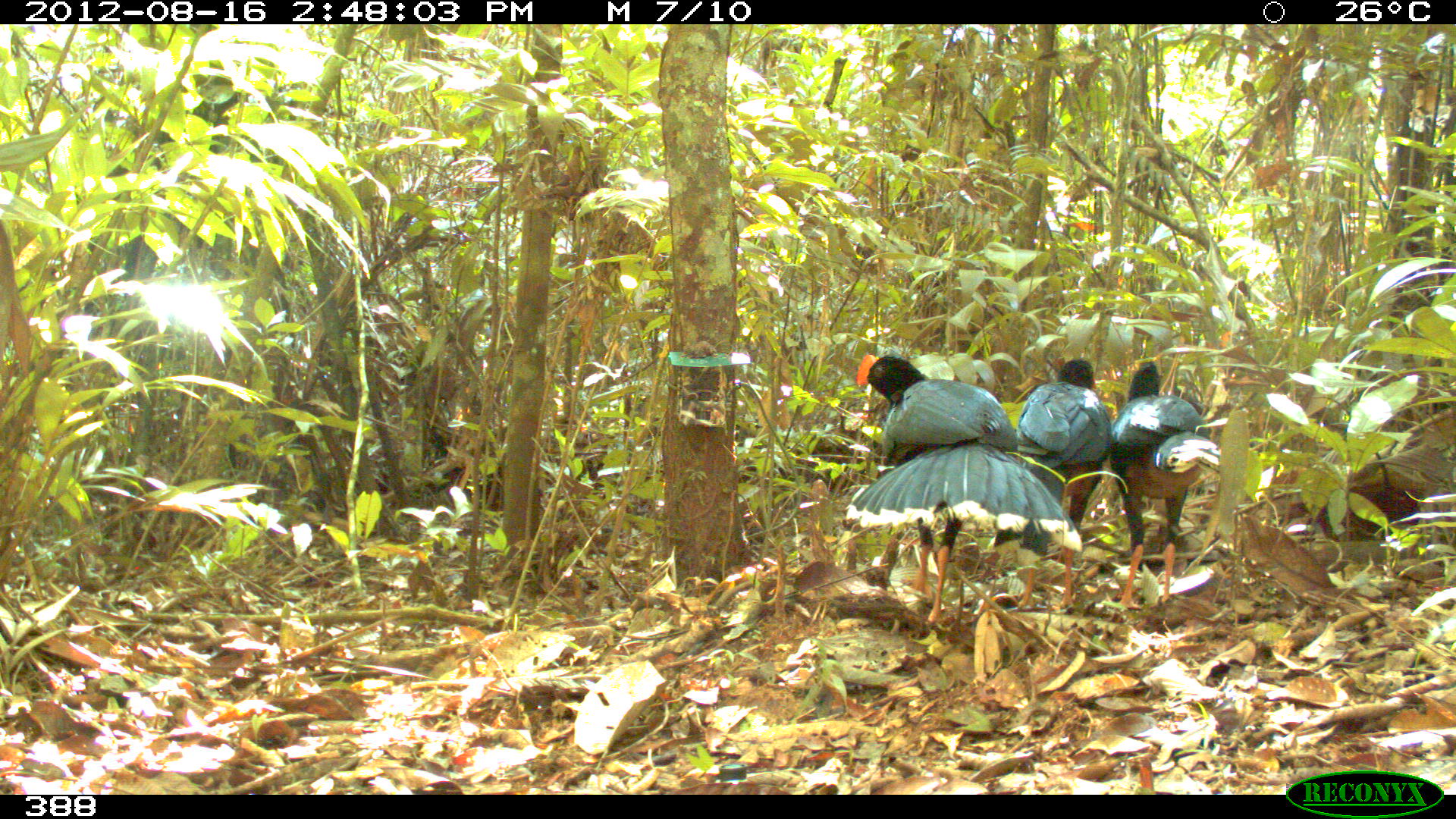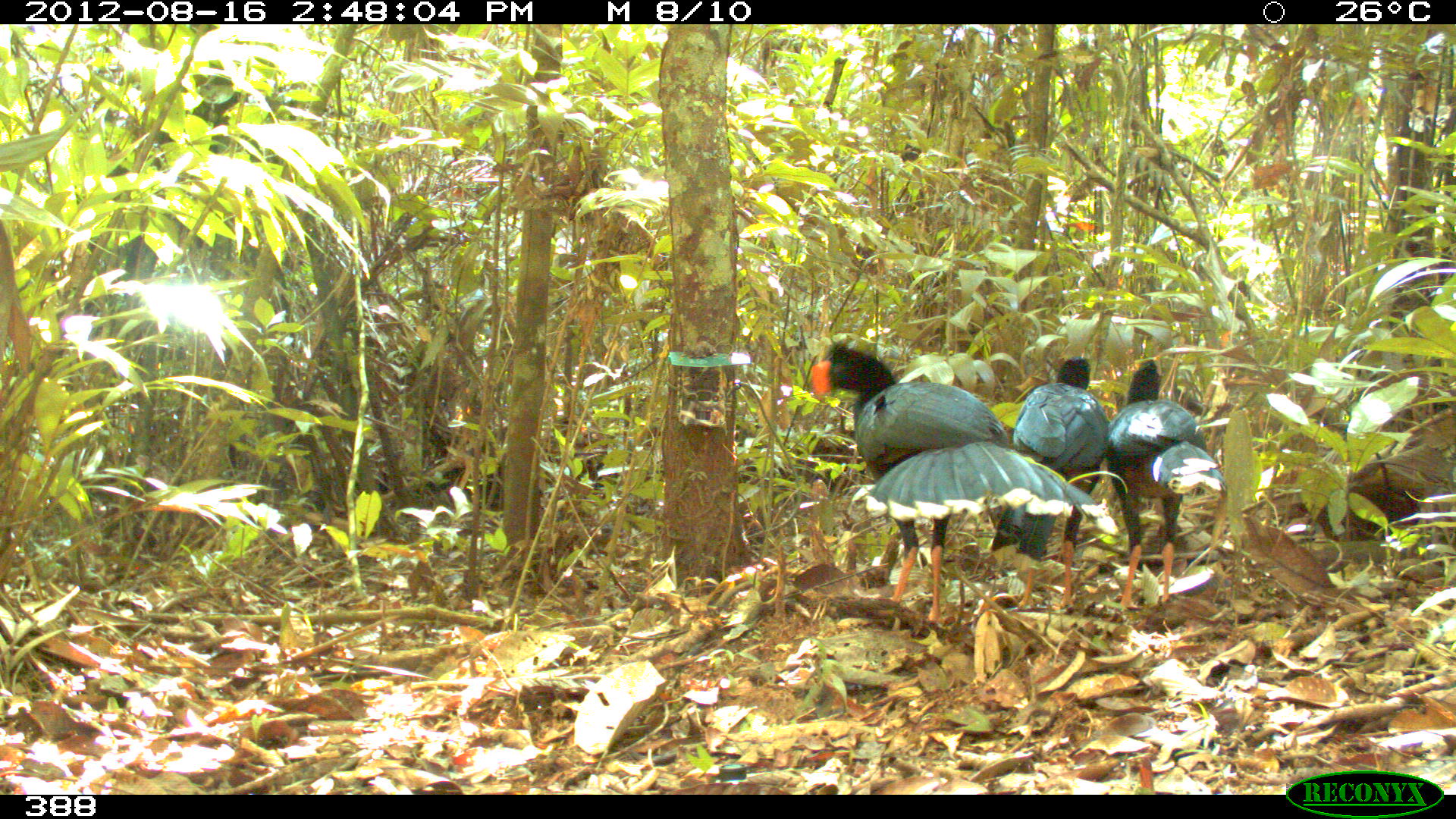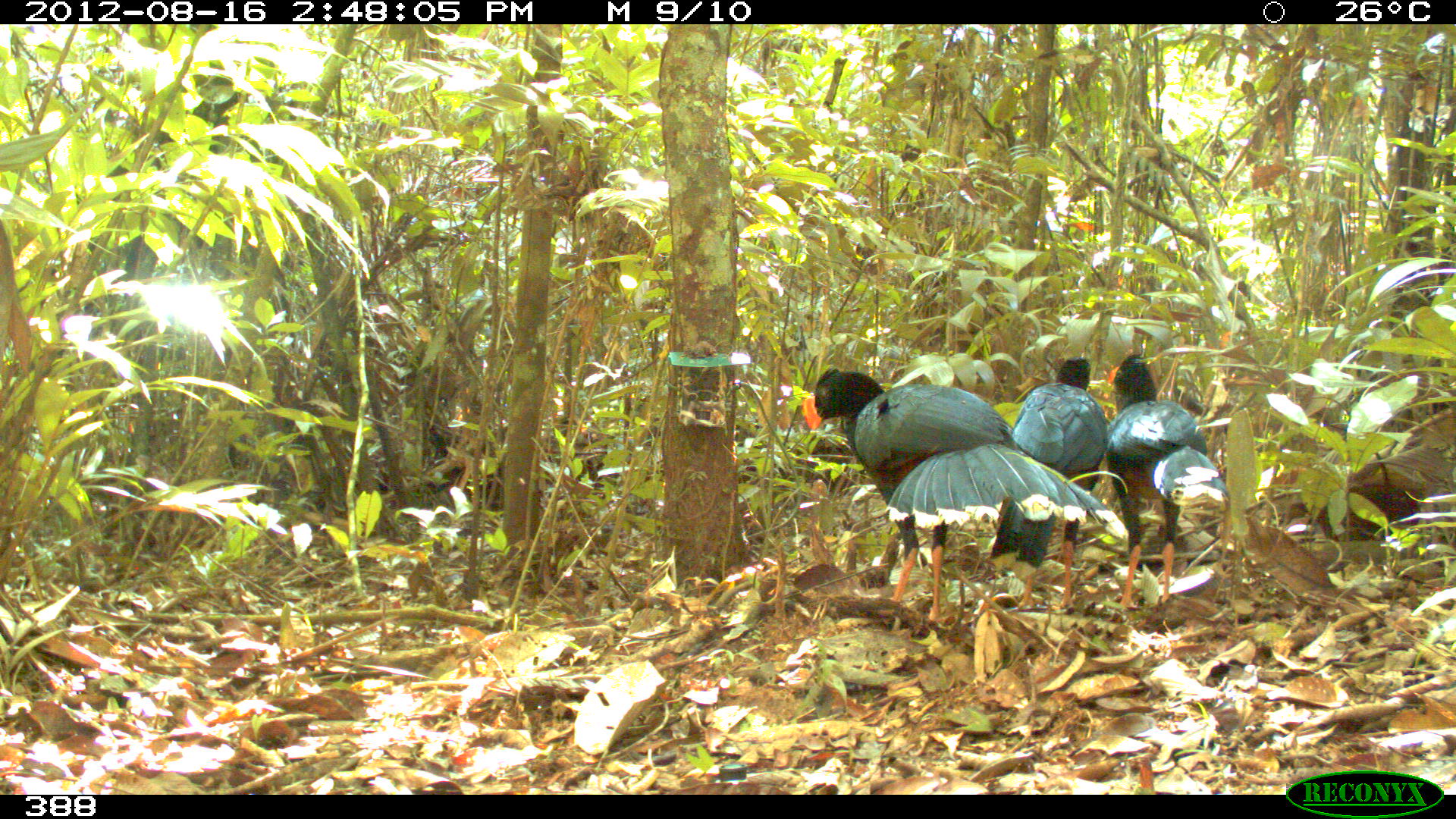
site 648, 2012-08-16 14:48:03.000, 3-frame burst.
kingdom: Animalia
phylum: Chordata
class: Aves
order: Galliformes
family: Cracidae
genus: Mitu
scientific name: Mitu tuberosum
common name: razor-billed curassow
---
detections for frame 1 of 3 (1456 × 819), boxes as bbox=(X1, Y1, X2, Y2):
mitu tuberosum: bbox=(844, 353, 1082, 623); bbox=(988, 358, 1114, 609); bbox=(1108, 360, 1221, 609)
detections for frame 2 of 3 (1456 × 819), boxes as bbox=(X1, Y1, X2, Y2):
mitu tuberosum: bbox=(808, 341, 1106, 622); bbox=(1105, 358, 1229, 610); bbox=(988, 355, 1110, 609)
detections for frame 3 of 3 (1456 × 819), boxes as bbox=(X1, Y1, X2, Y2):
mitu tuberosum: bbox=(800, 364, 1127, 622); bbox=(1105, 353, 1230, 609); bbox=(986, 355, 1107, 610)